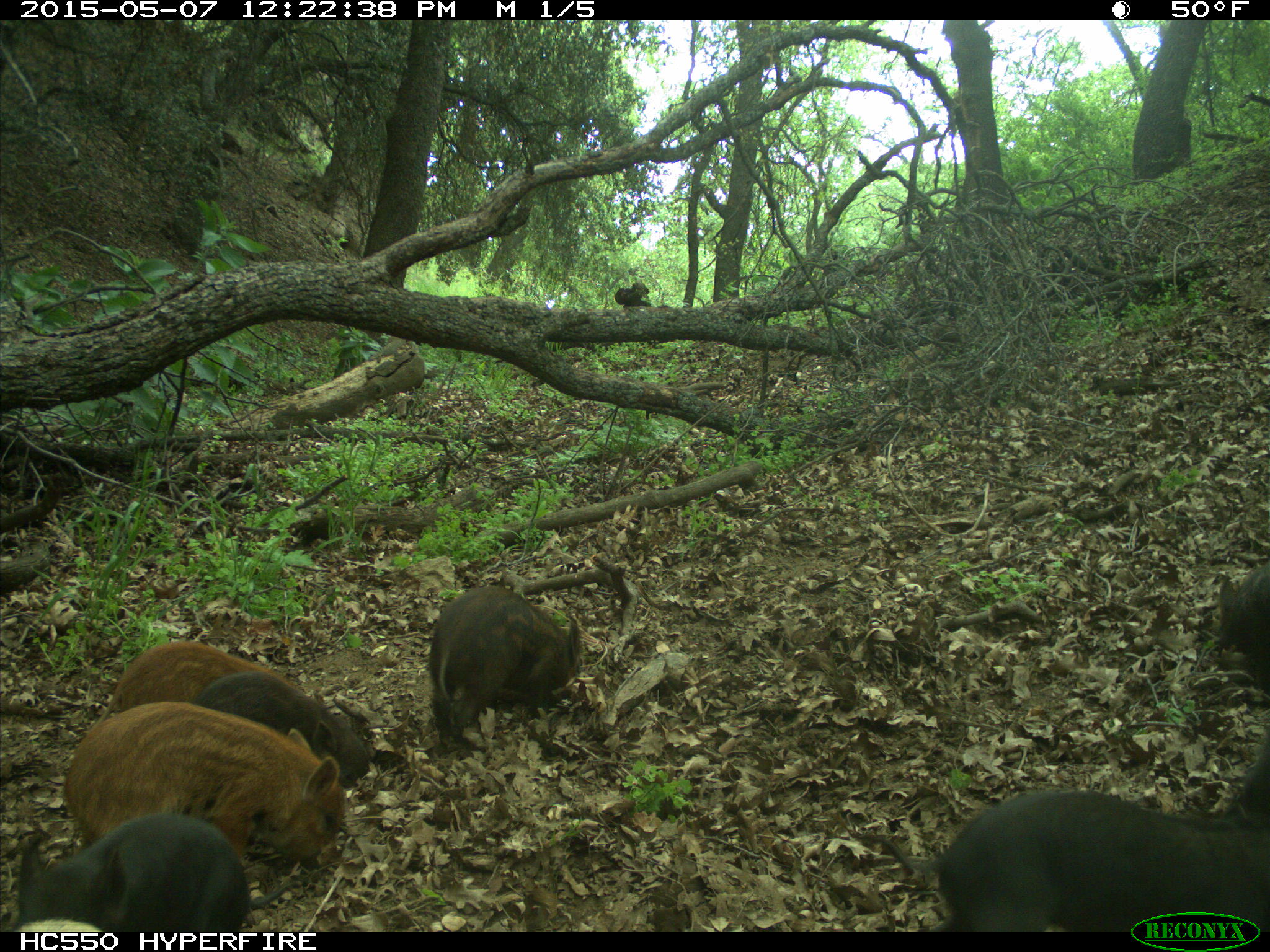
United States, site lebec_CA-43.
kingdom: Animalia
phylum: Chordata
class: Mammalia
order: Artiodactyla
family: Suidae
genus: Sus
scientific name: Sus scrofa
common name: wild boar